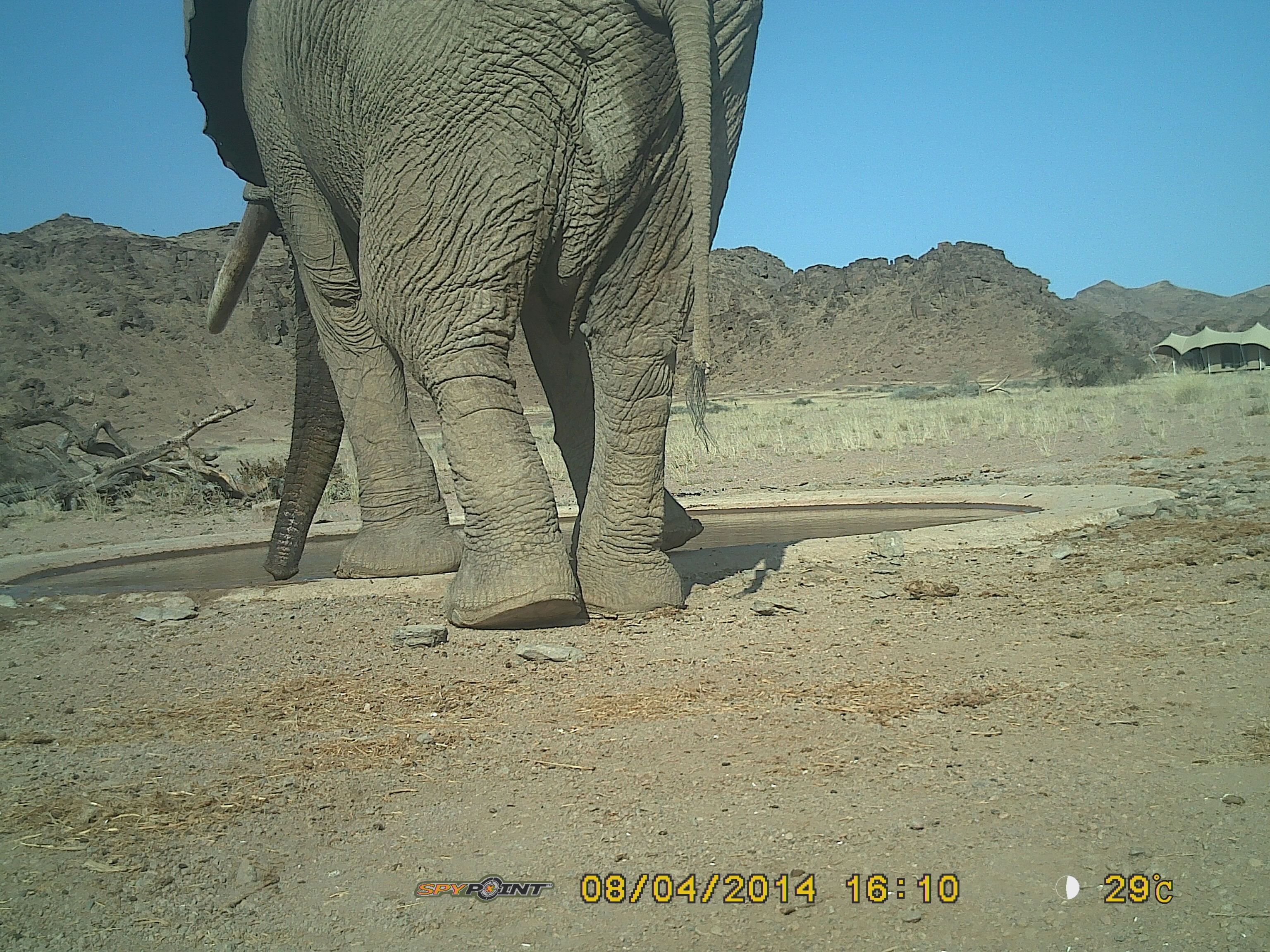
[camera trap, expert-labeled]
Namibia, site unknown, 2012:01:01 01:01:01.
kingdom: Animalia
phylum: Chordata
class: Mammalia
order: Proboscidea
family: Elephantidae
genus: Loxodonta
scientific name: Loxodonta africana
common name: african elephant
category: loxodanta africana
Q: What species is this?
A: Loxodanta africana (african elephant) (Loxodonta africana).